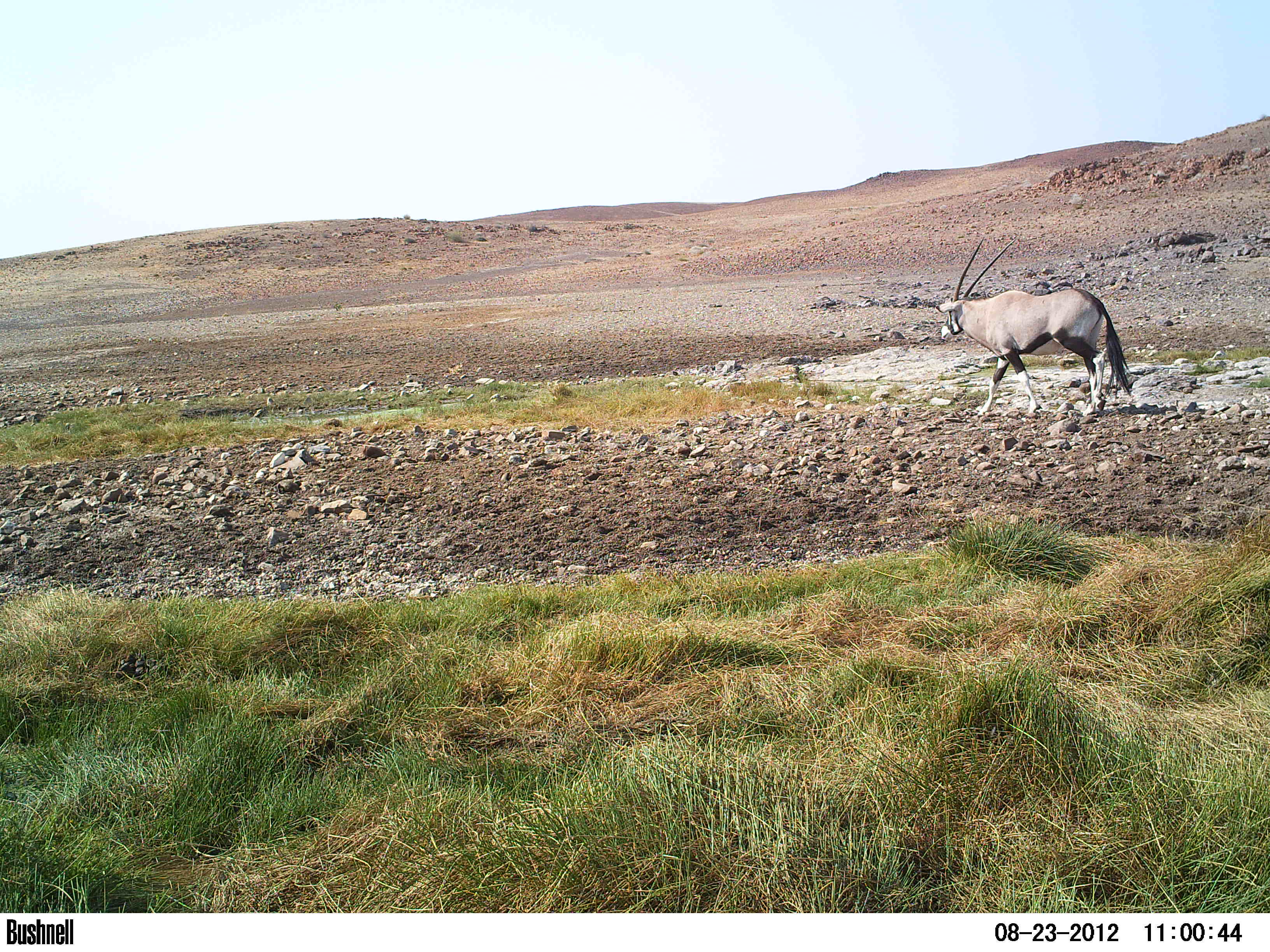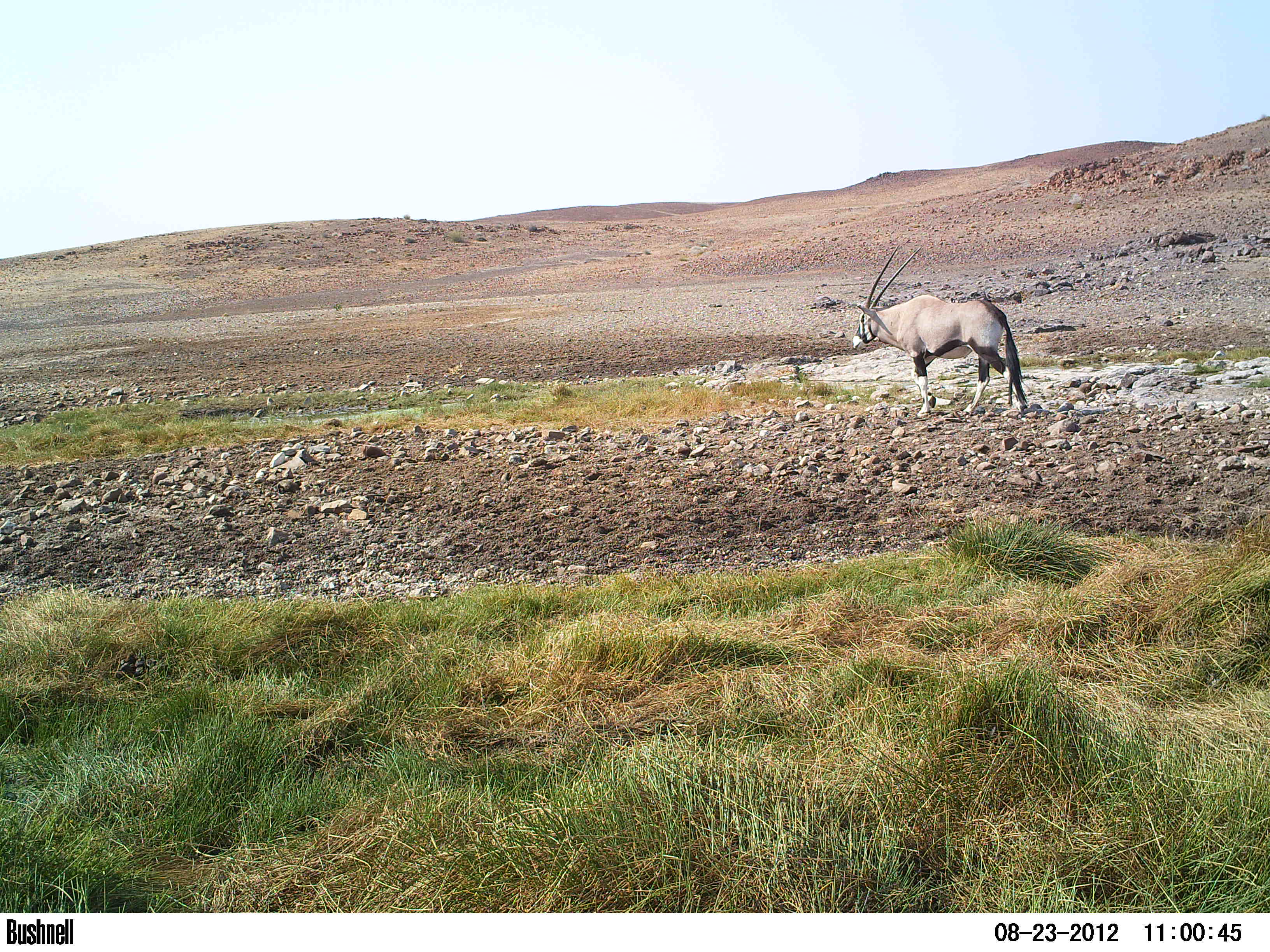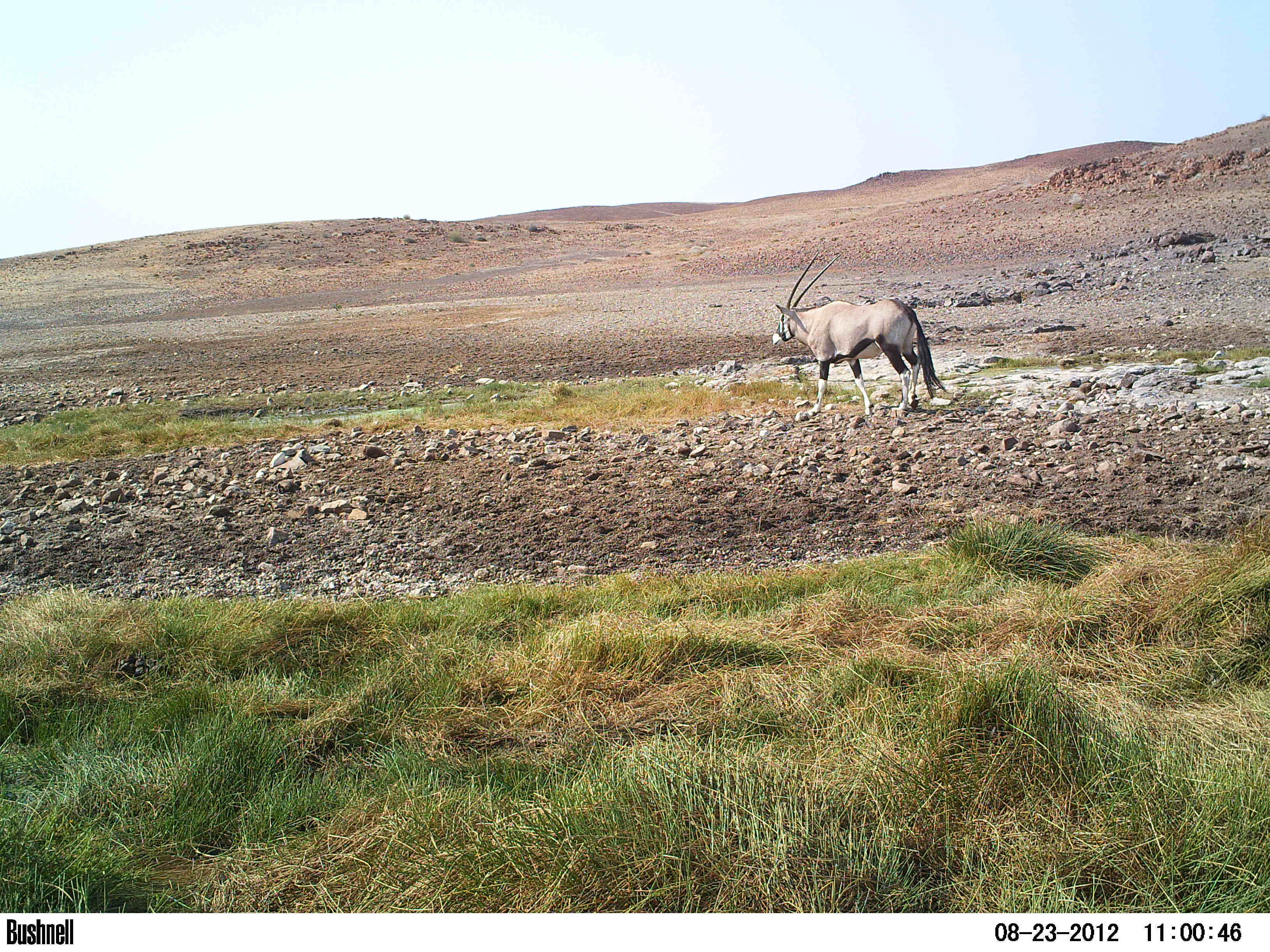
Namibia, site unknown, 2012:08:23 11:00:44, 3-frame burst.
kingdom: Animalia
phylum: Chordata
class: Mammalia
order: Artiodactyla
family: Bovidae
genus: Oryx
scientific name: Oryx gazella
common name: gemsbok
Oryx gazella (gemsbok).